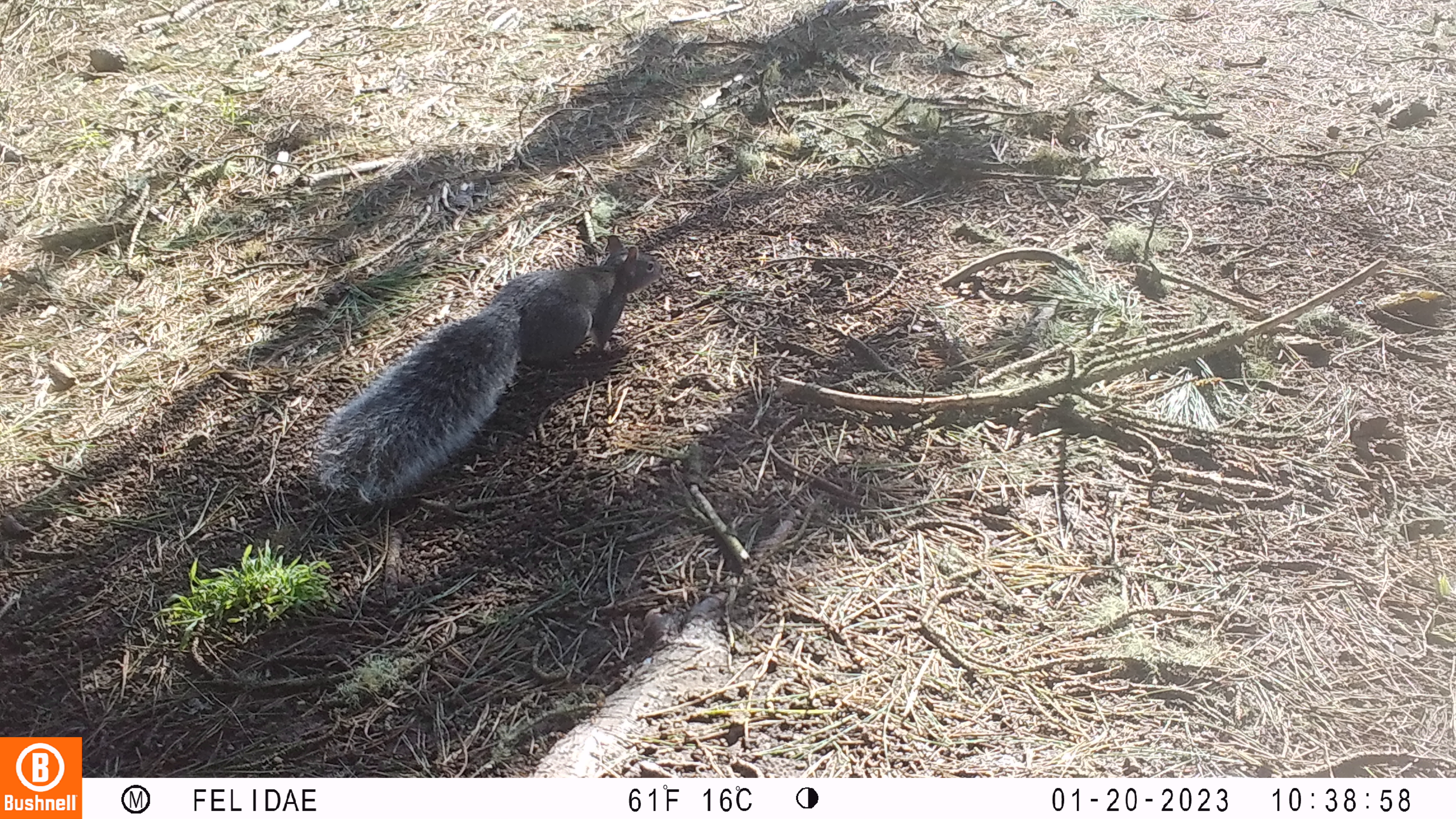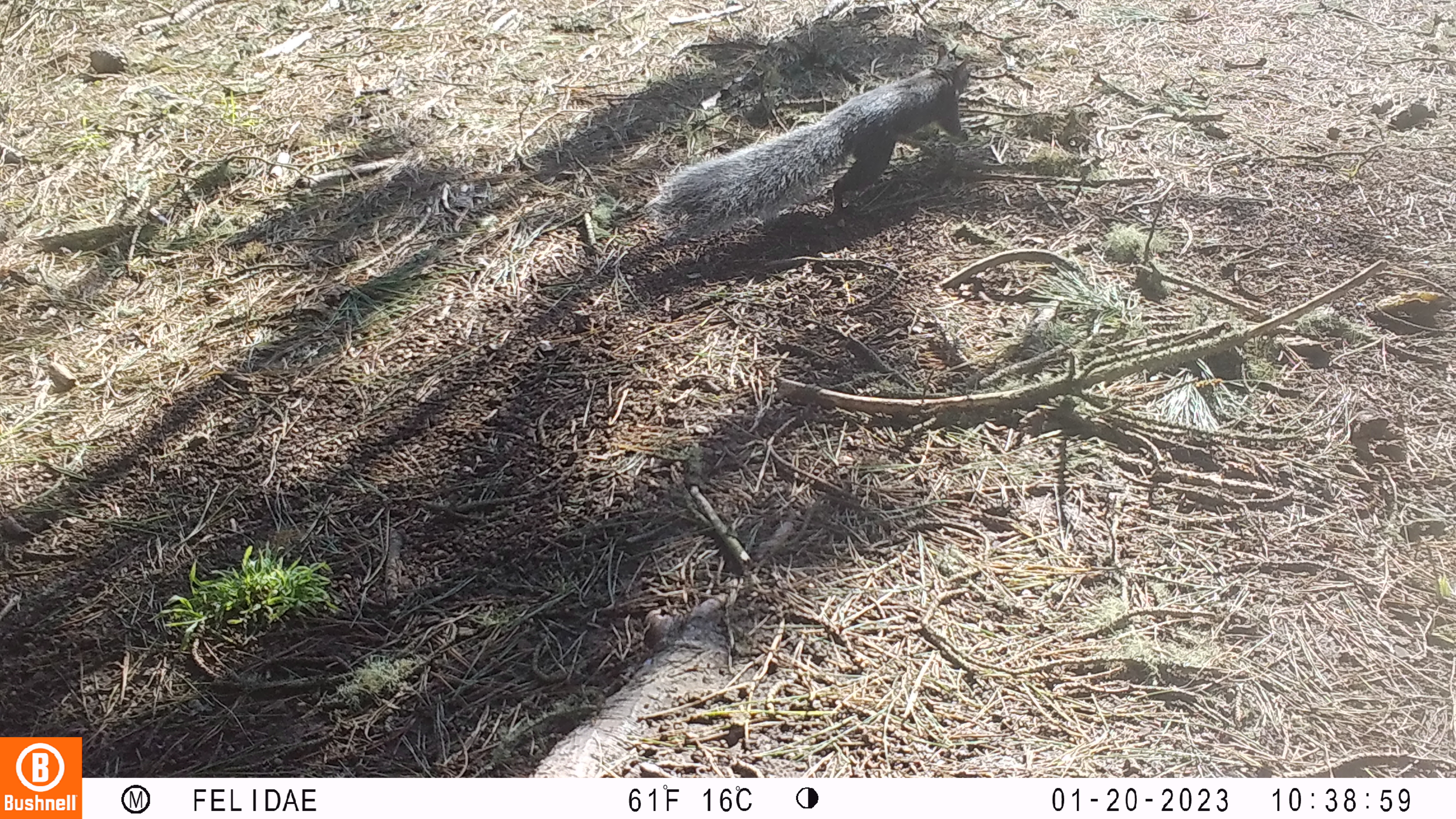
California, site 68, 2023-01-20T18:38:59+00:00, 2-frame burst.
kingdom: Animalia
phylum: Chordata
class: Mammalia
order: Rodentia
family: Sciuridae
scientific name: Sciuridae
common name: squirrel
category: unknown squirrel